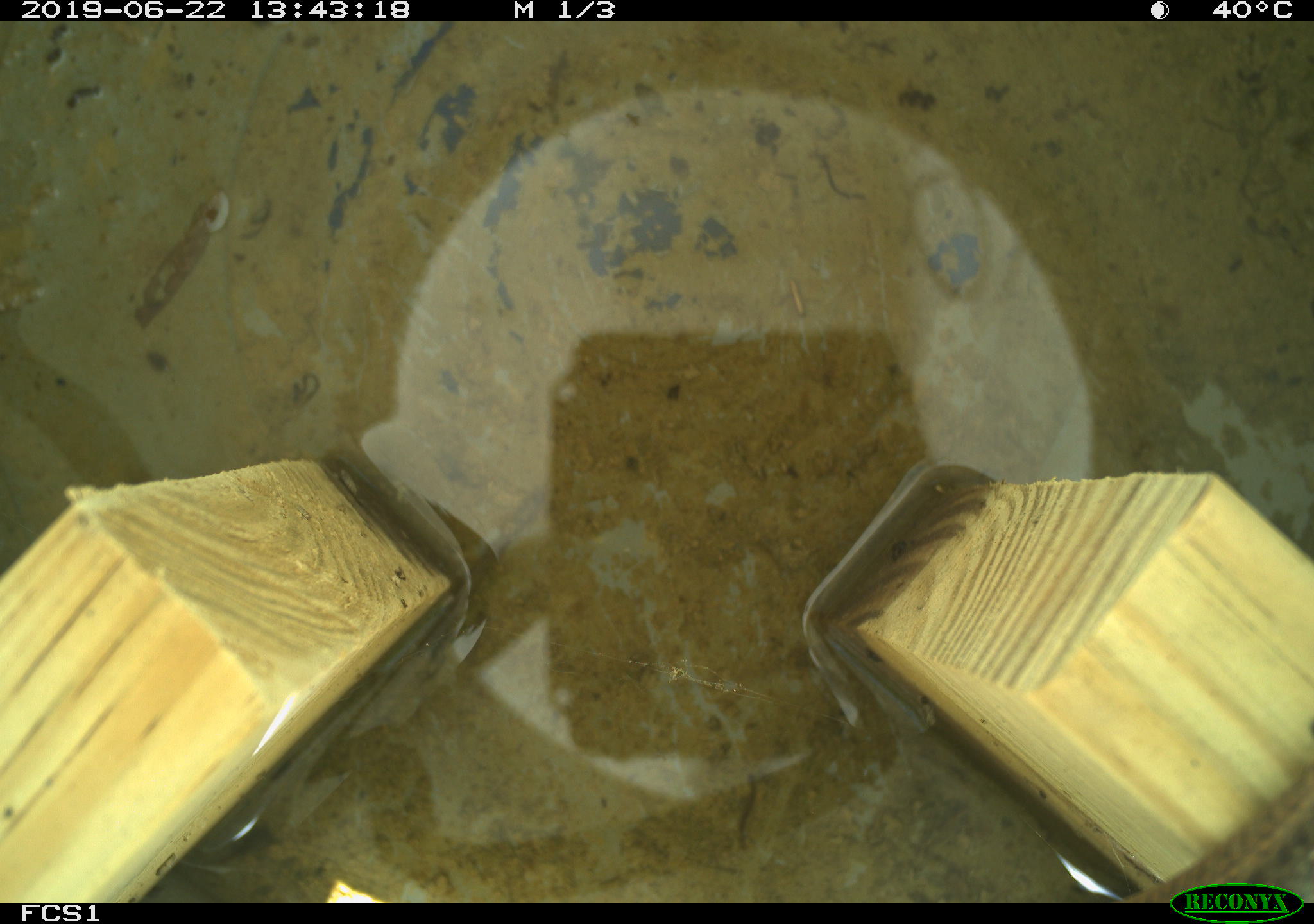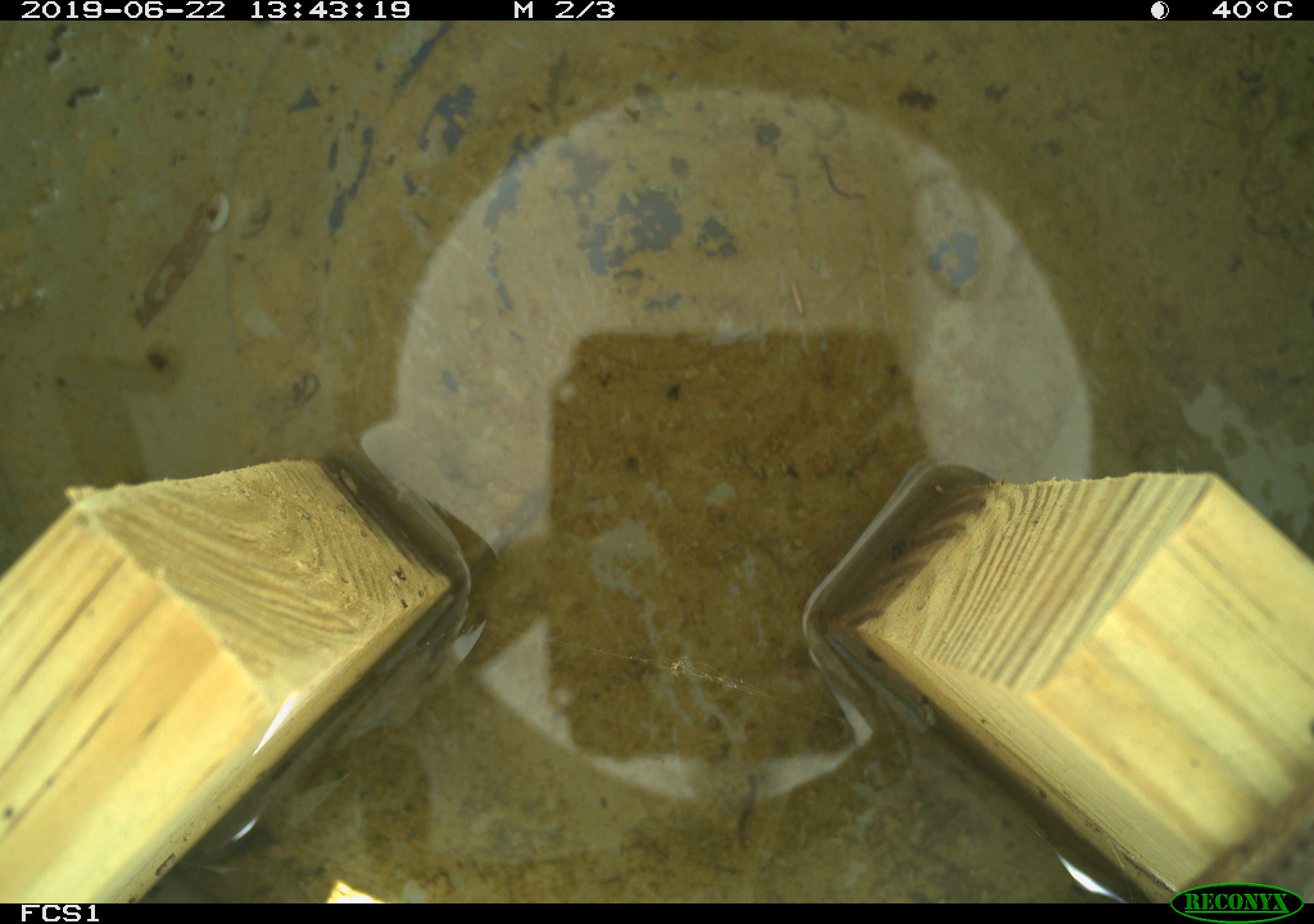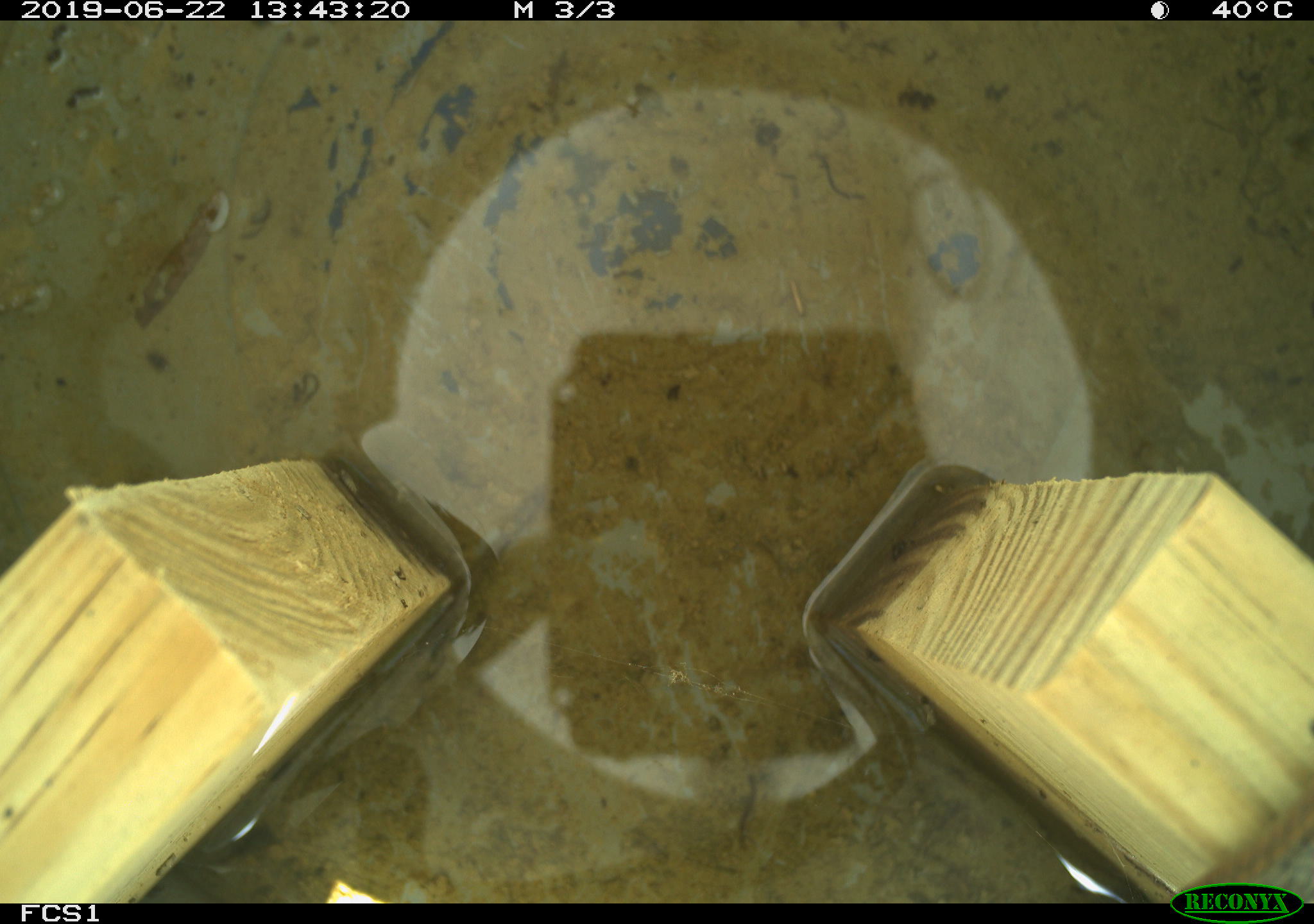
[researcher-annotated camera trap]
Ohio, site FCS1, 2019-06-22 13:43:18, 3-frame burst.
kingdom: Animalia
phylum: Chordata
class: Reptilia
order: Squamata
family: Colubridae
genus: Thamnophis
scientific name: Thamnophis sirtalis sirtalis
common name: eastern gartersnake